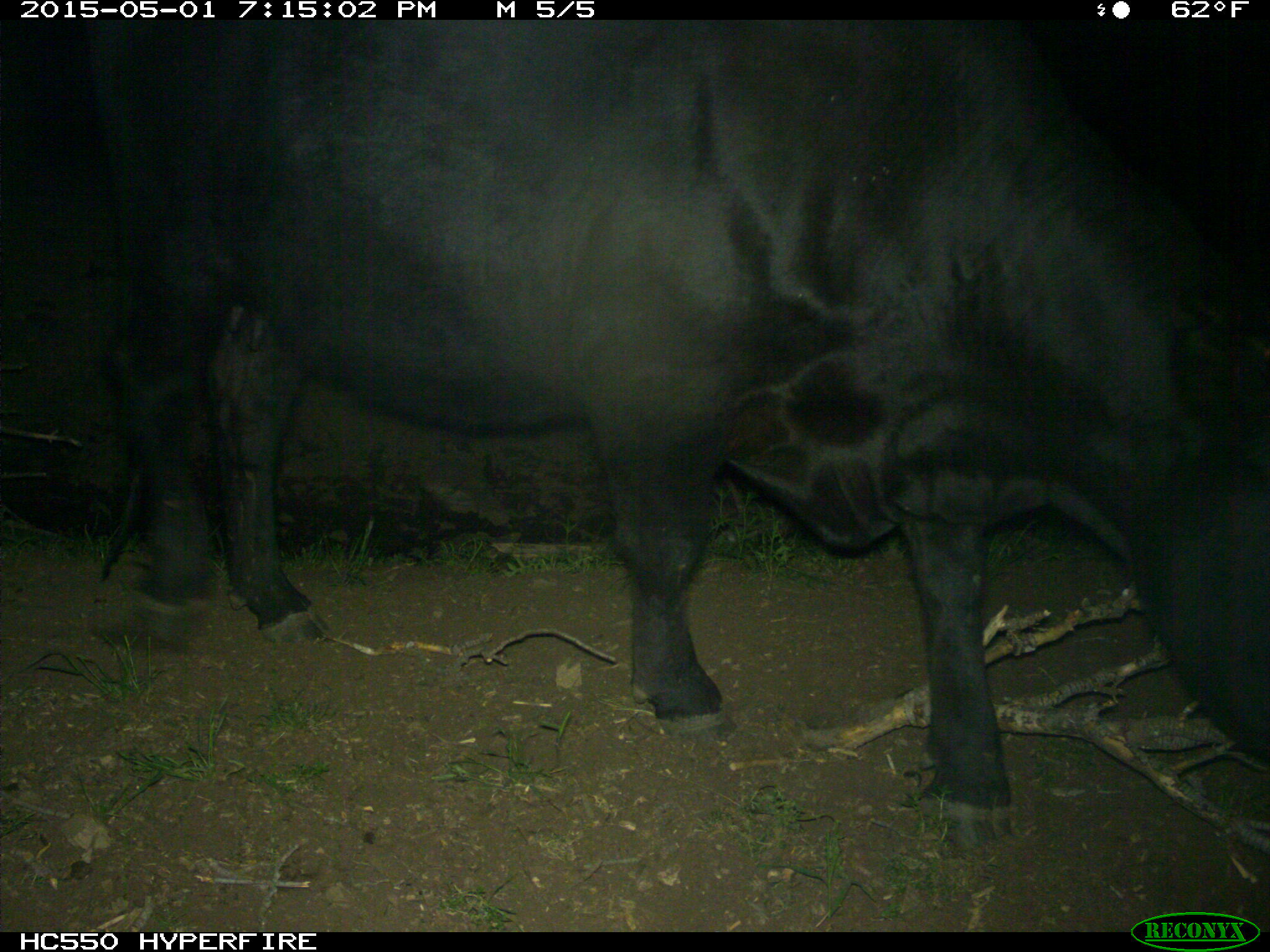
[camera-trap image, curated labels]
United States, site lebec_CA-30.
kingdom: Animalia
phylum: Chordata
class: Mammalia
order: Artiodactyla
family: Bovidae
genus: Bos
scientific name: Bos taurus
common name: domestic cow